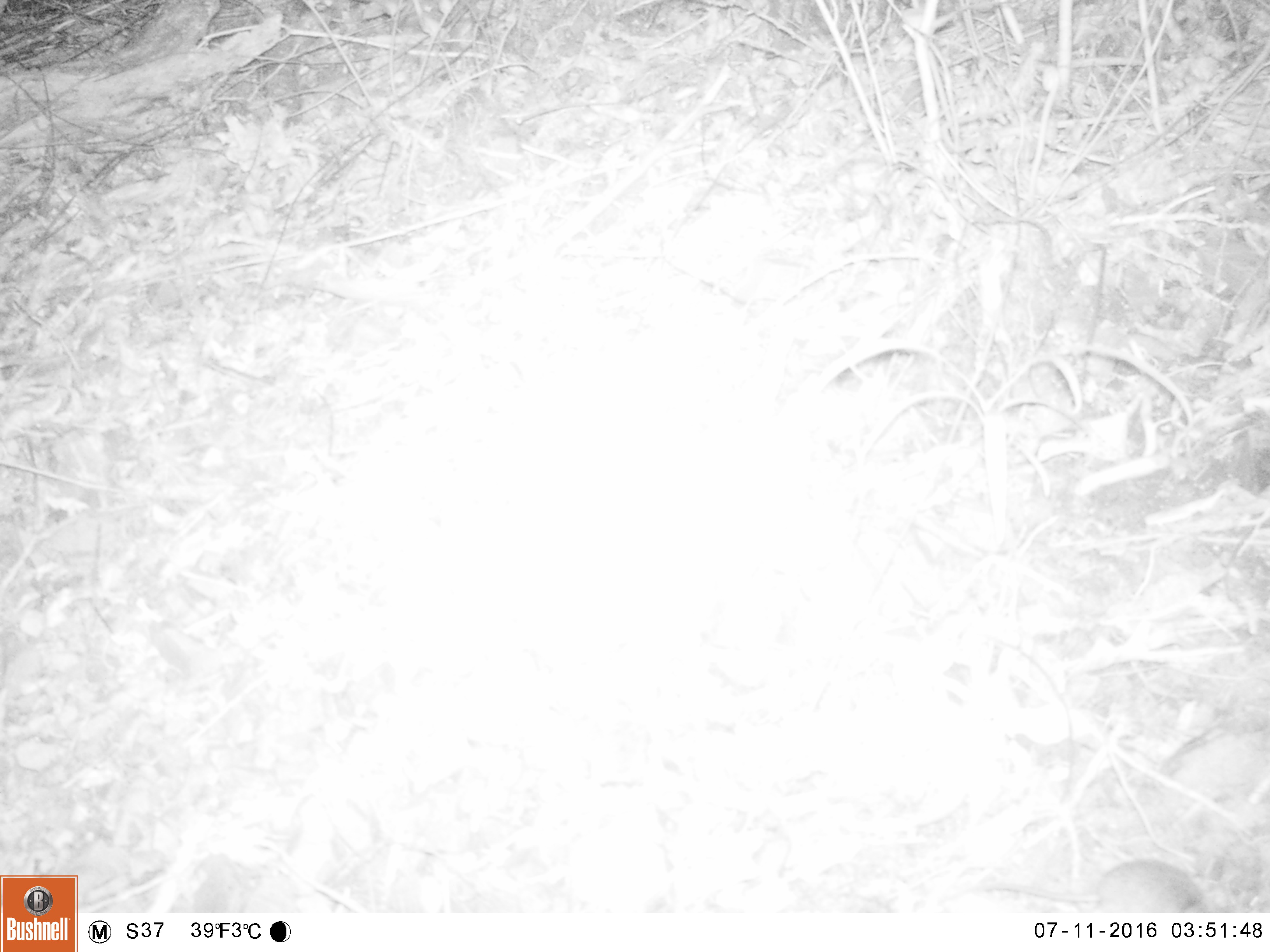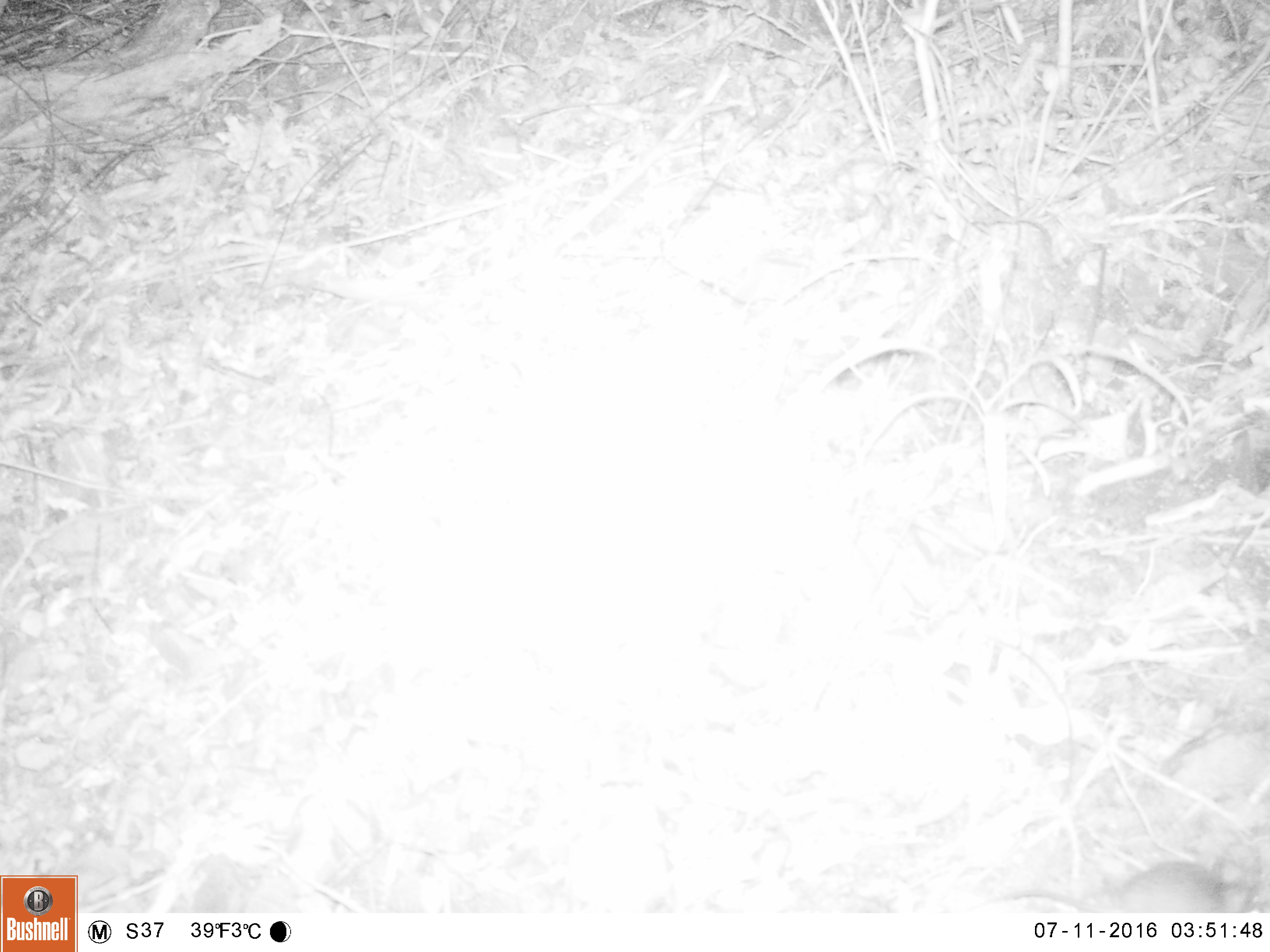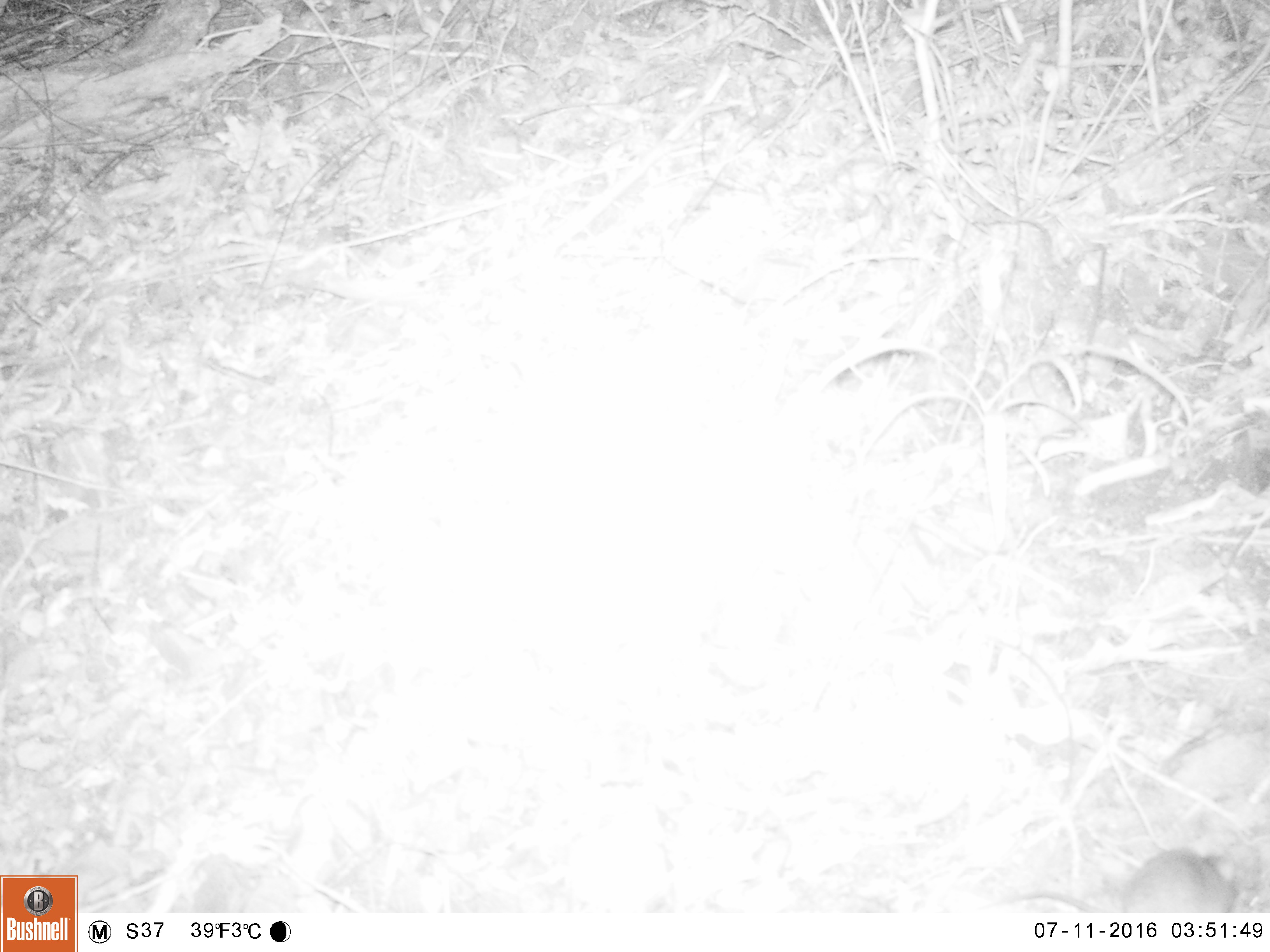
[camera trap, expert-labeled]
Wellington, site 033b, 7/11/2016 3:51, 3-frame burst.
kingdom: Animalia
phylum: Chordata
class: Mammalia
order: Rodentia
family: Muridae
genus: Mus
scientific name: Mus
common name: mouse